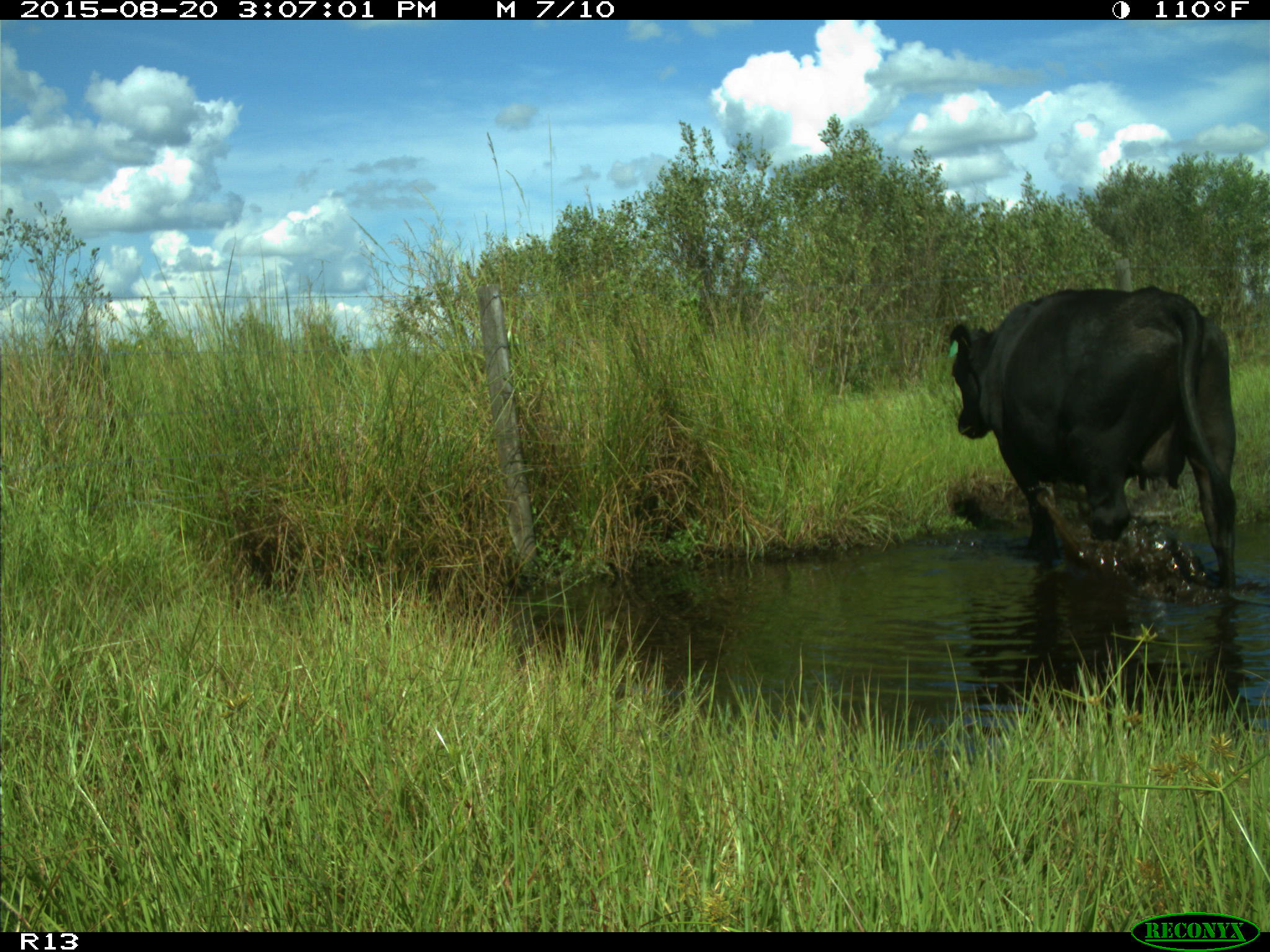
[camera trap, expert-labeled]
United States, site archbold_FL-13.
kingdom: Animalia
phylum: Chordata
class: Mammalia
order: Artiodactyla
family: Bovidae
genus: Bos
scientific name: Bos taurus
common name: domestic cow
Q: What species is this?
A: Bos taurus (domestic cow).